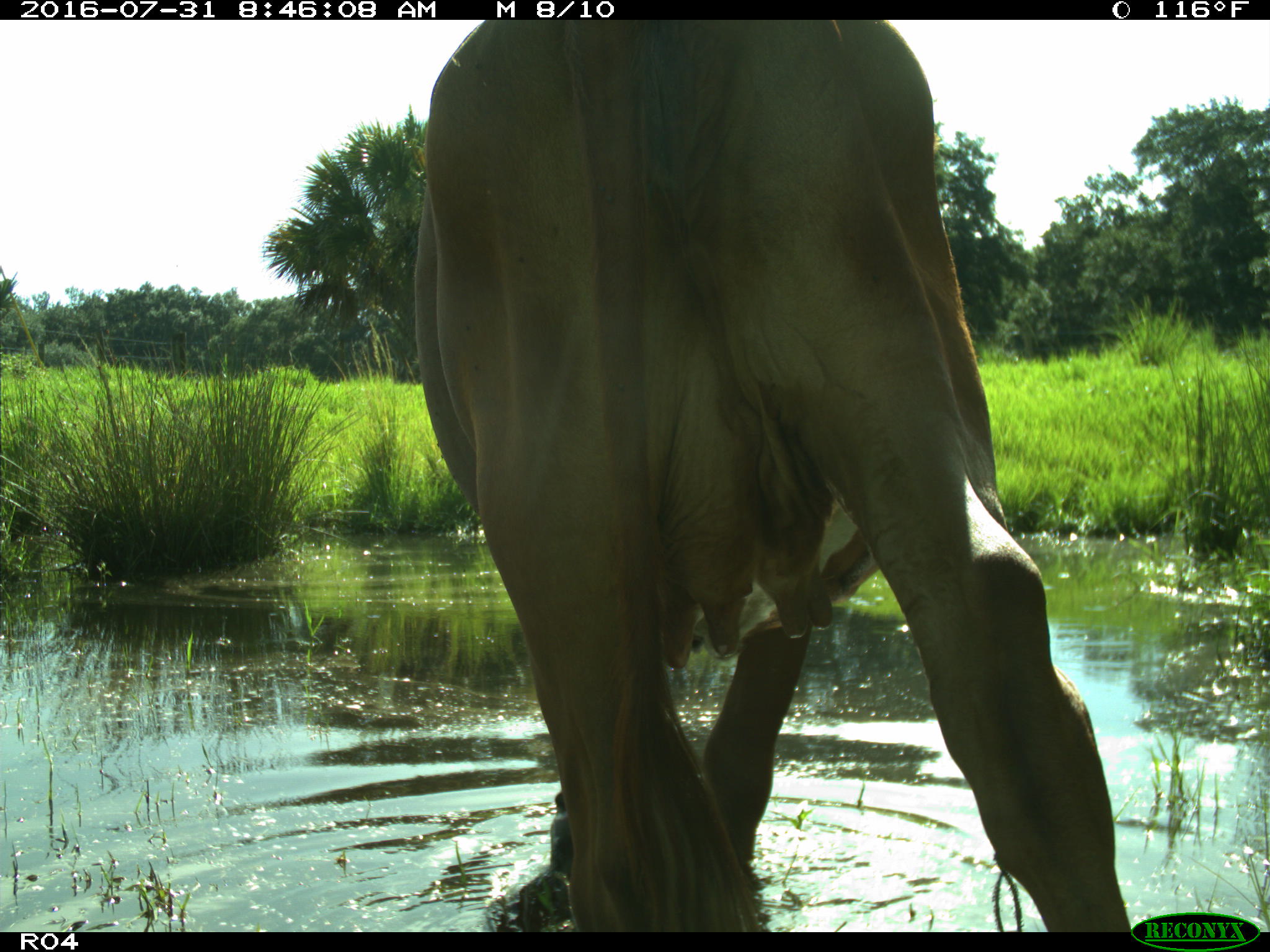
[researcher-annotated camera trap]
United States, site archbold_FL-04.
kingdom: Animalia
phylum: Chordata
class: Mammalia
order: Artiodactyla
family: Bovidae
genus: Bos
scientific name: Bos taurus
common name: domestic cow